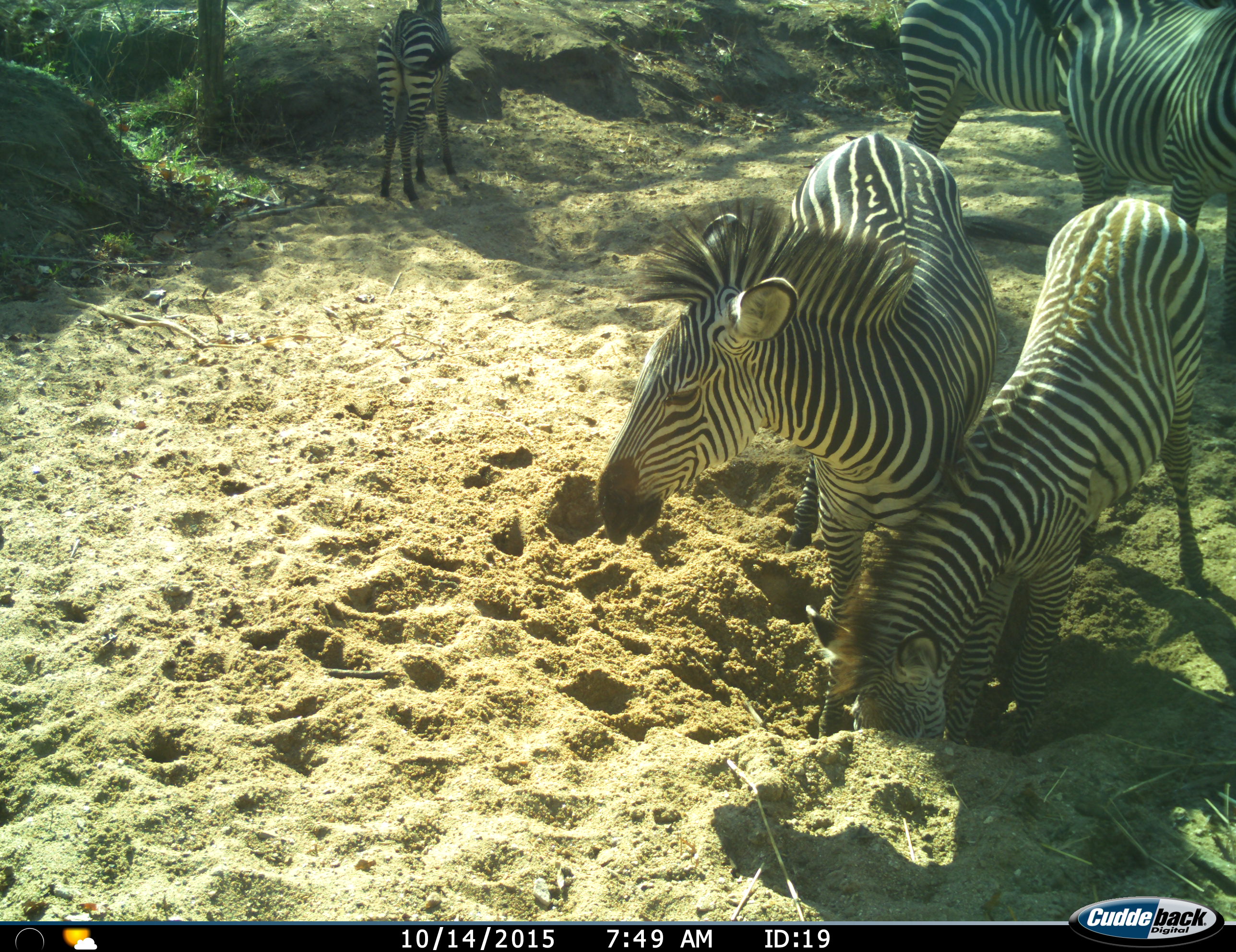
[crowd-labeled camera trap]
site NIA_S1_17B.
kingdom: Animalia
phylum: Chordata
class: Mammalia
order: Perissodactyla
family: Equidae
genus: Equus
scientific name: Equus quagga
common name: plains zebra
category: zebraplains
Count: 5.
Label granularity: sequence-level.